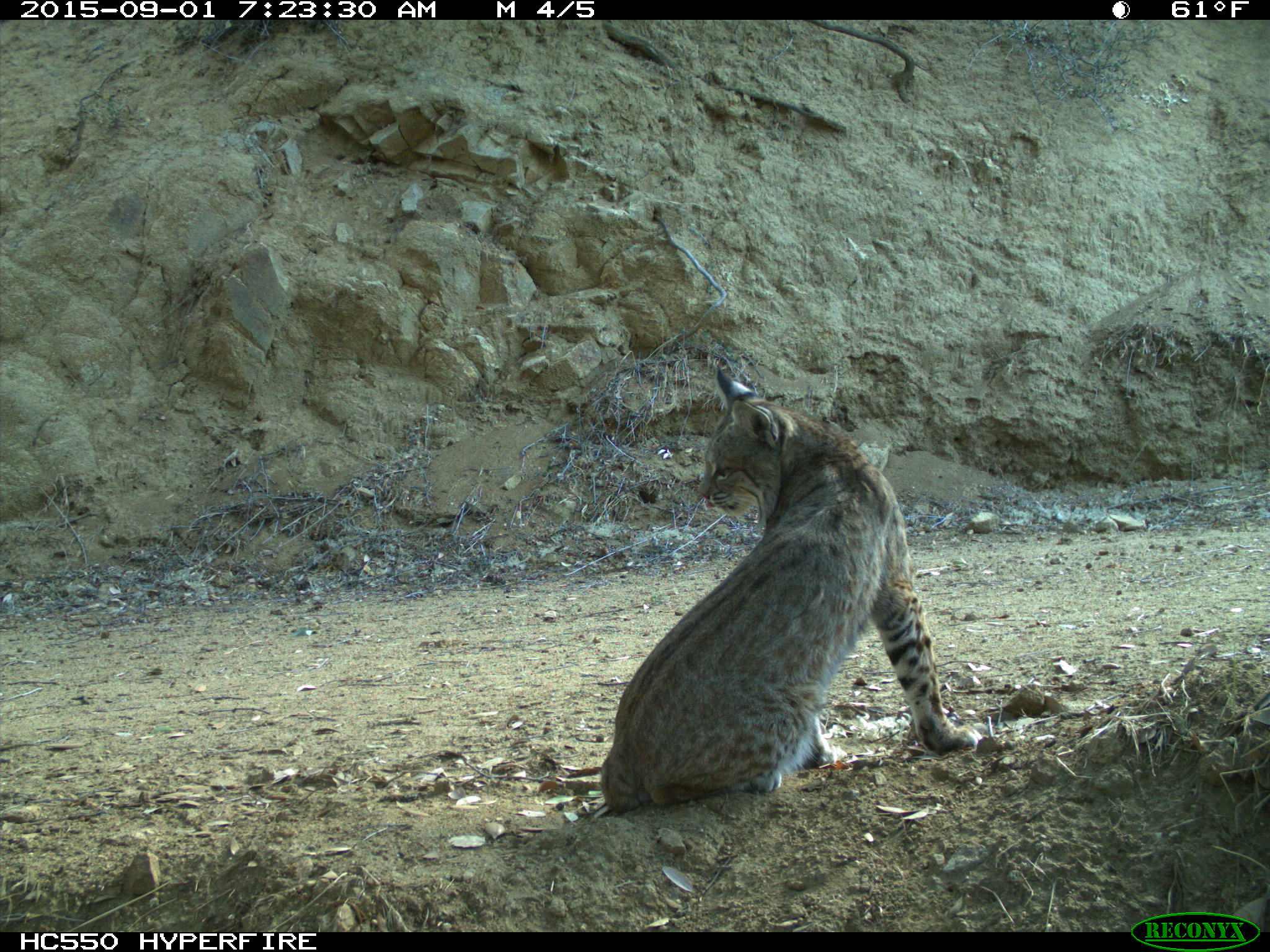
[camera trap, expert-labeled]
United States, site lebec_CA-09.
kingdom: Animalia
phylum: Chordata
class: Mammalia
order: Carnivora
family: Felidae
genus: Lynx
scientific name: Lynx rufus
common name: bobcat